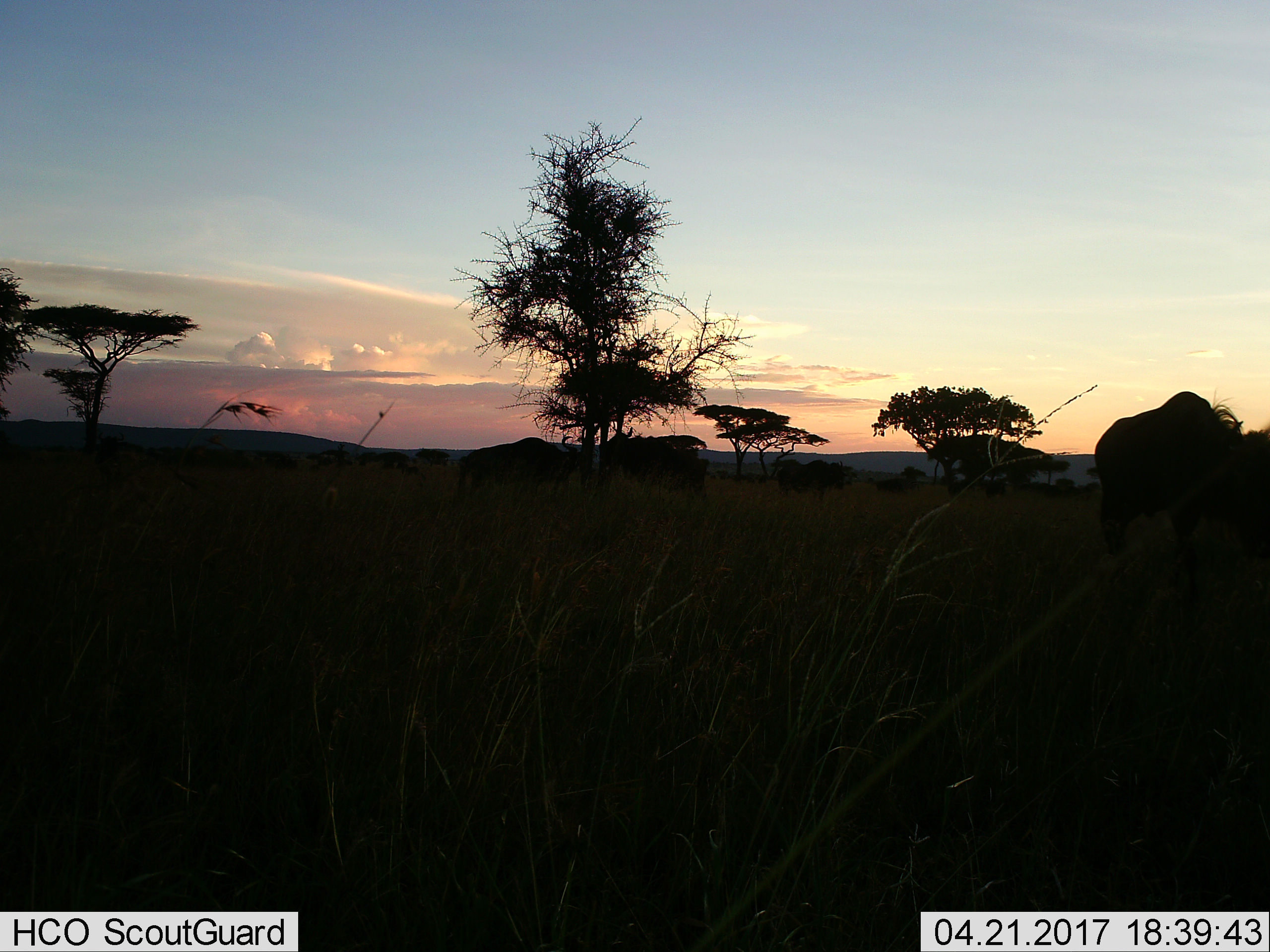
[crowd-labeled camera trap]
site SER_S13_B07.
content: unidentified animal